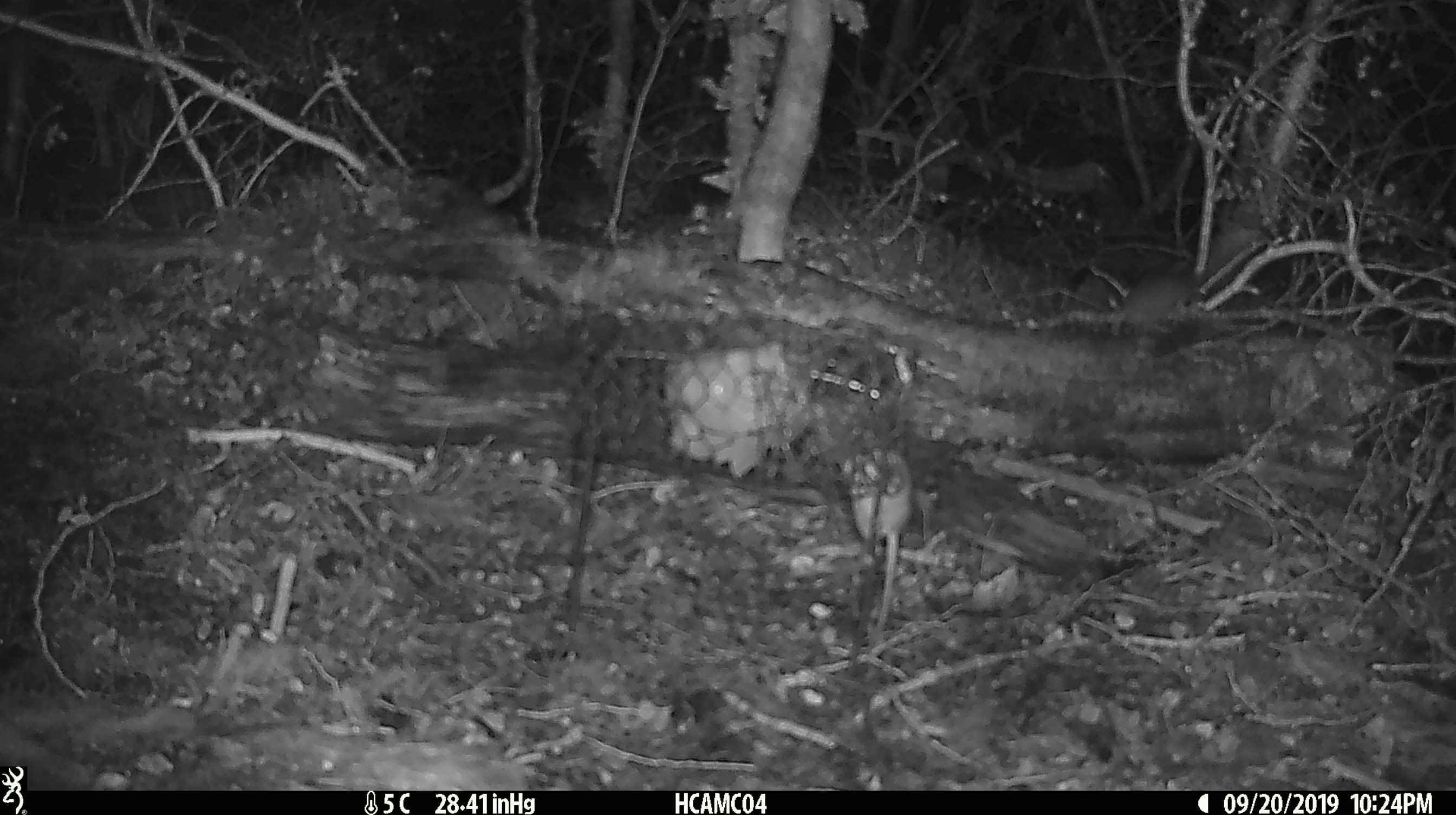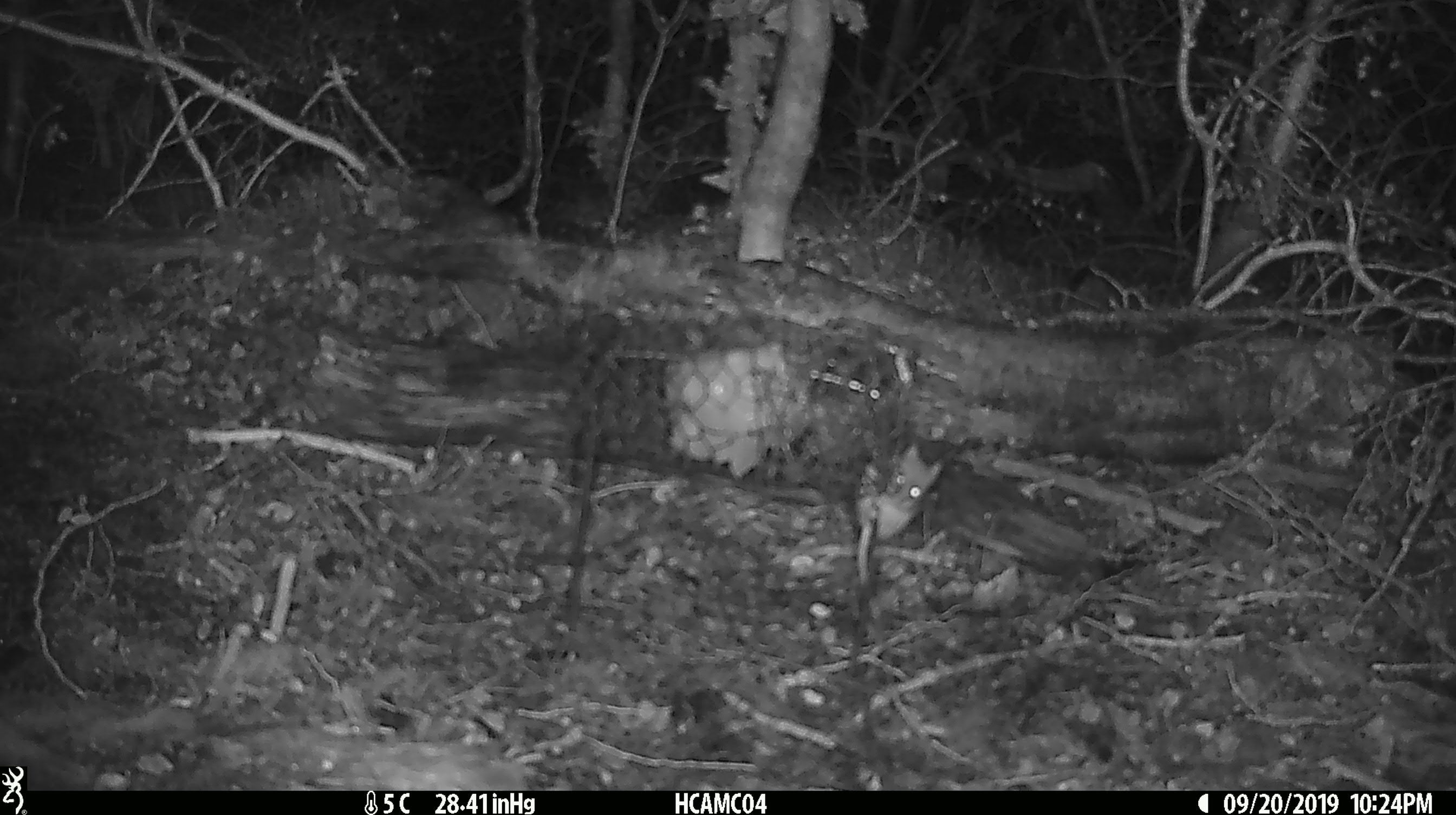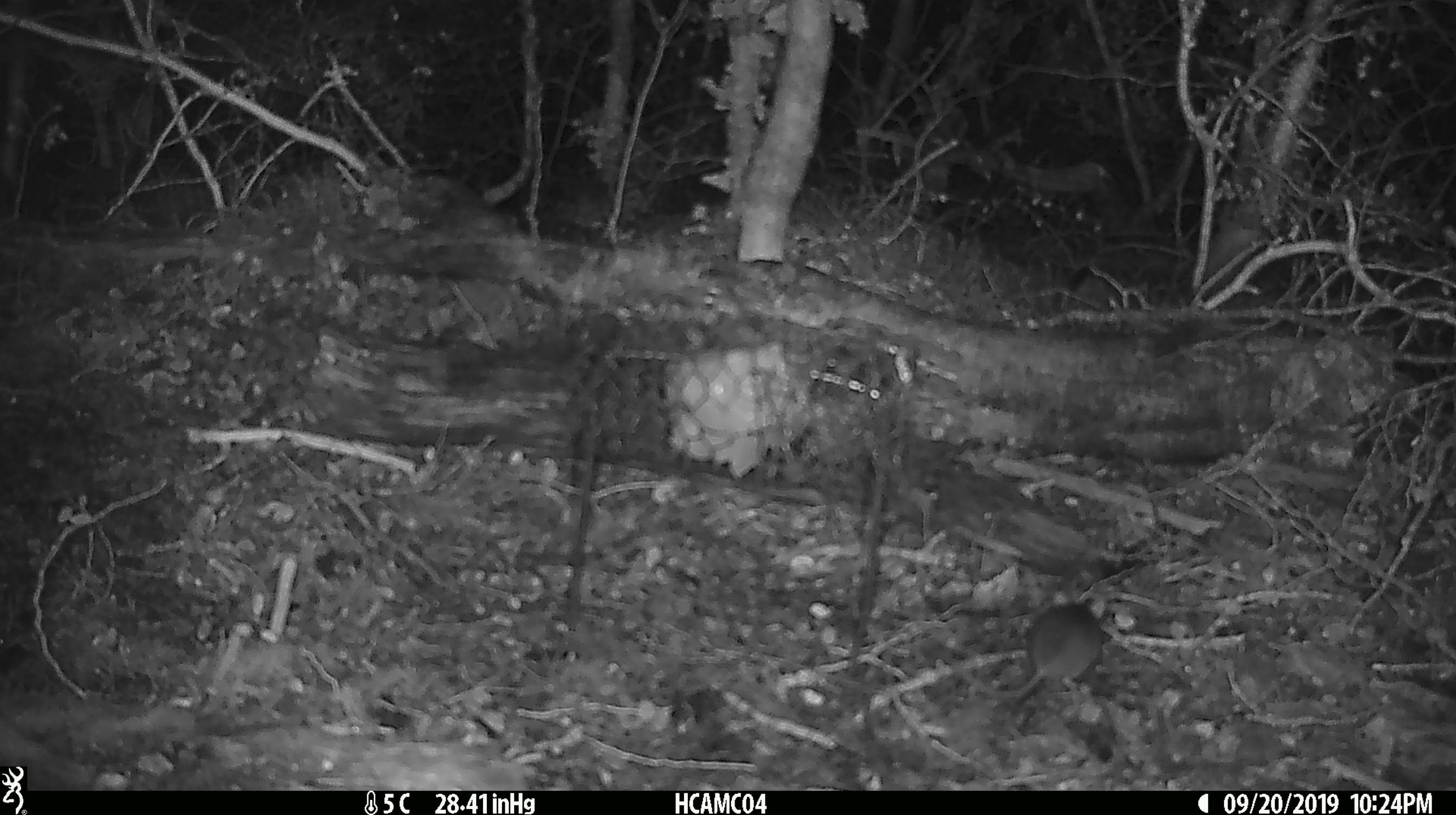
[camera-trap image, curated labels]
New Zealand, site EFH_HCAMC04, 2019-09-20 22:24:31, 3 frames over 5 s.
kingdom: Animalia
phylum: Chordata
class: Mammalia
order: Rodentia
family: Muridae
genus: Mus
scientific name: Mus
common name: mouse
Mouse (Mus).